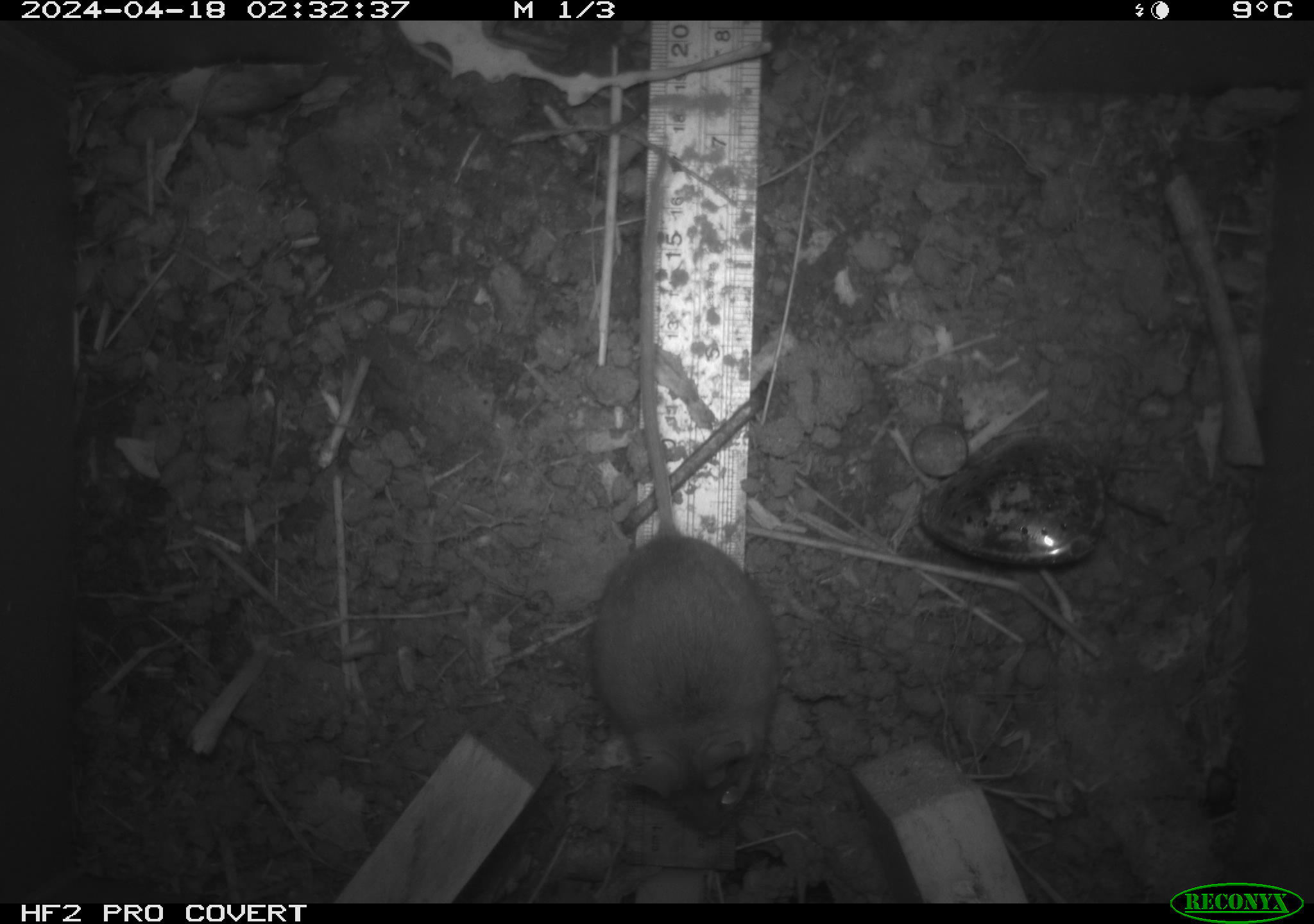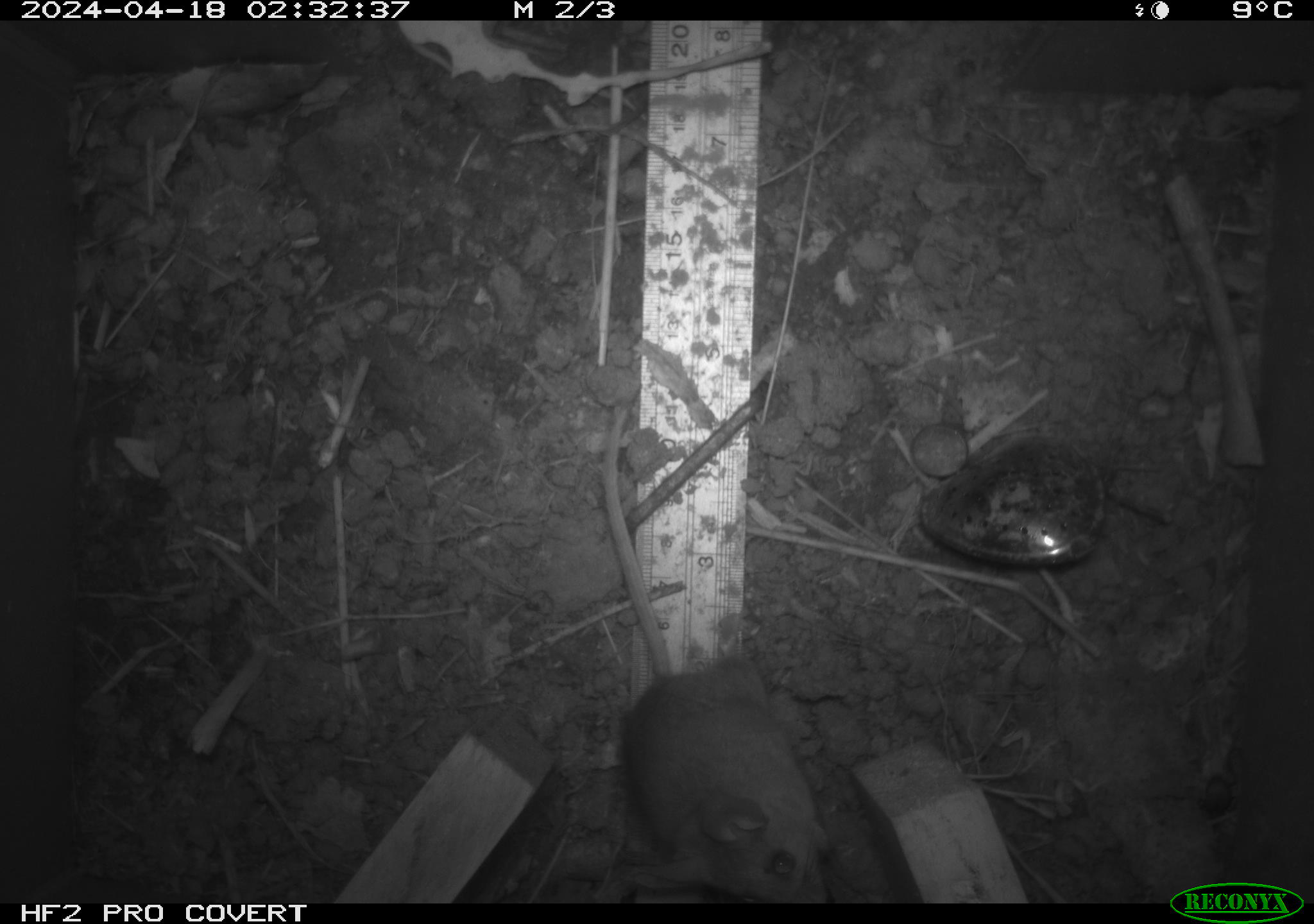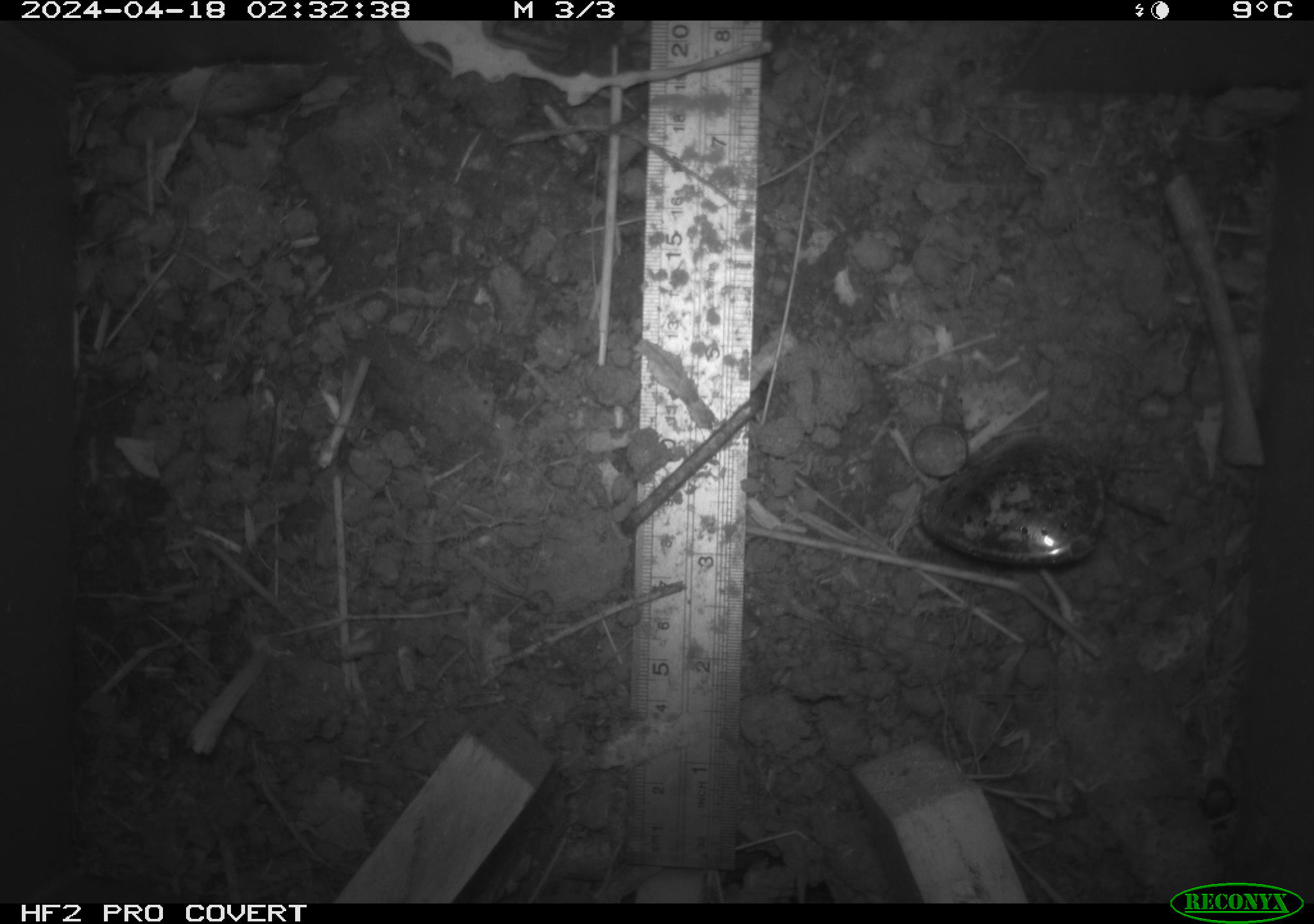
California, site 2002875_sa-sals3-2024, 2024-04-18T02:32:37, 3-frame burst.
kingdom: Animalia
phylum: Chordata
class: Mammalia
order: Rodentia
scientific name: Rodentia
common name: mouse species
Mouse species (Rodentia).